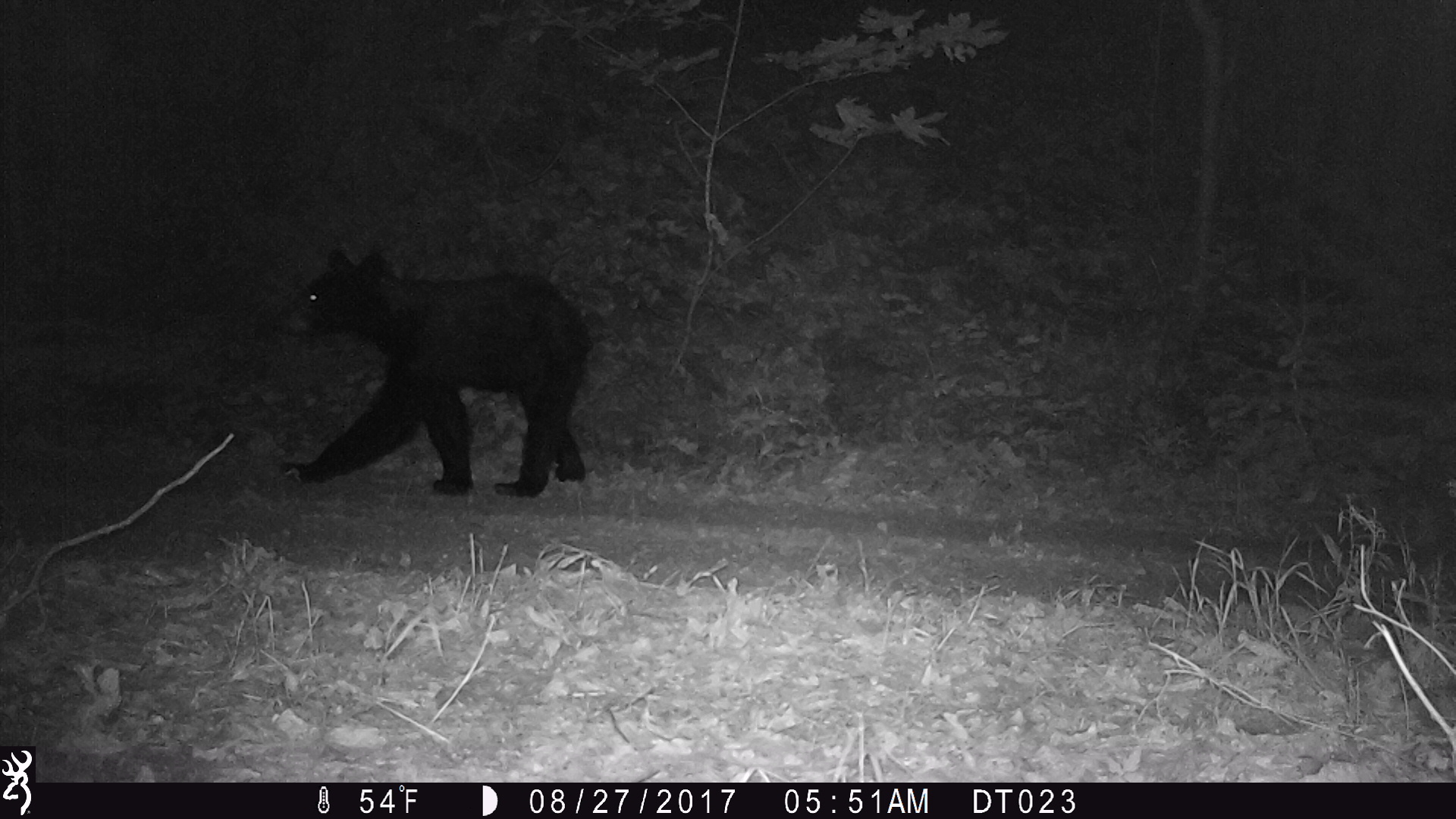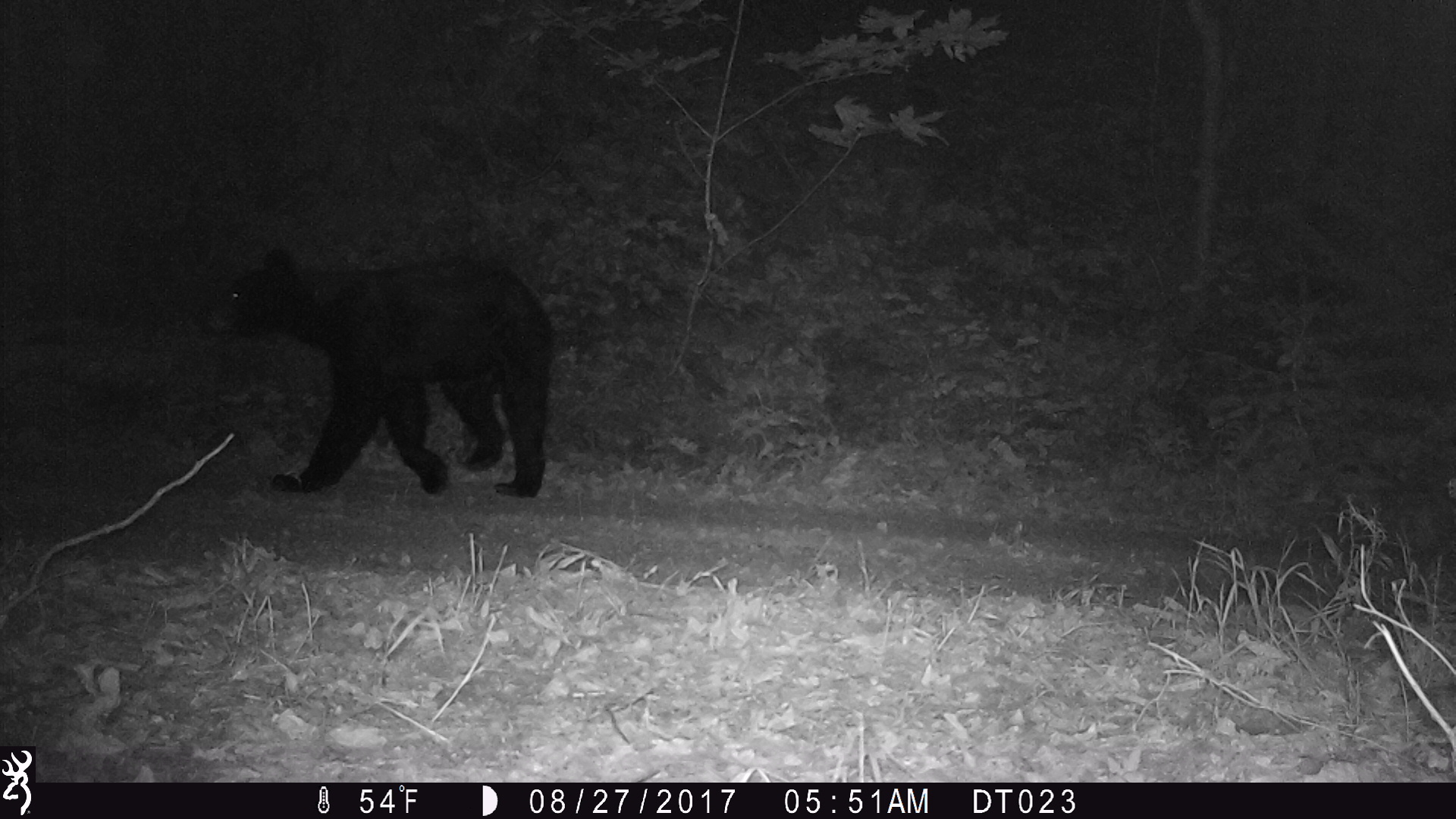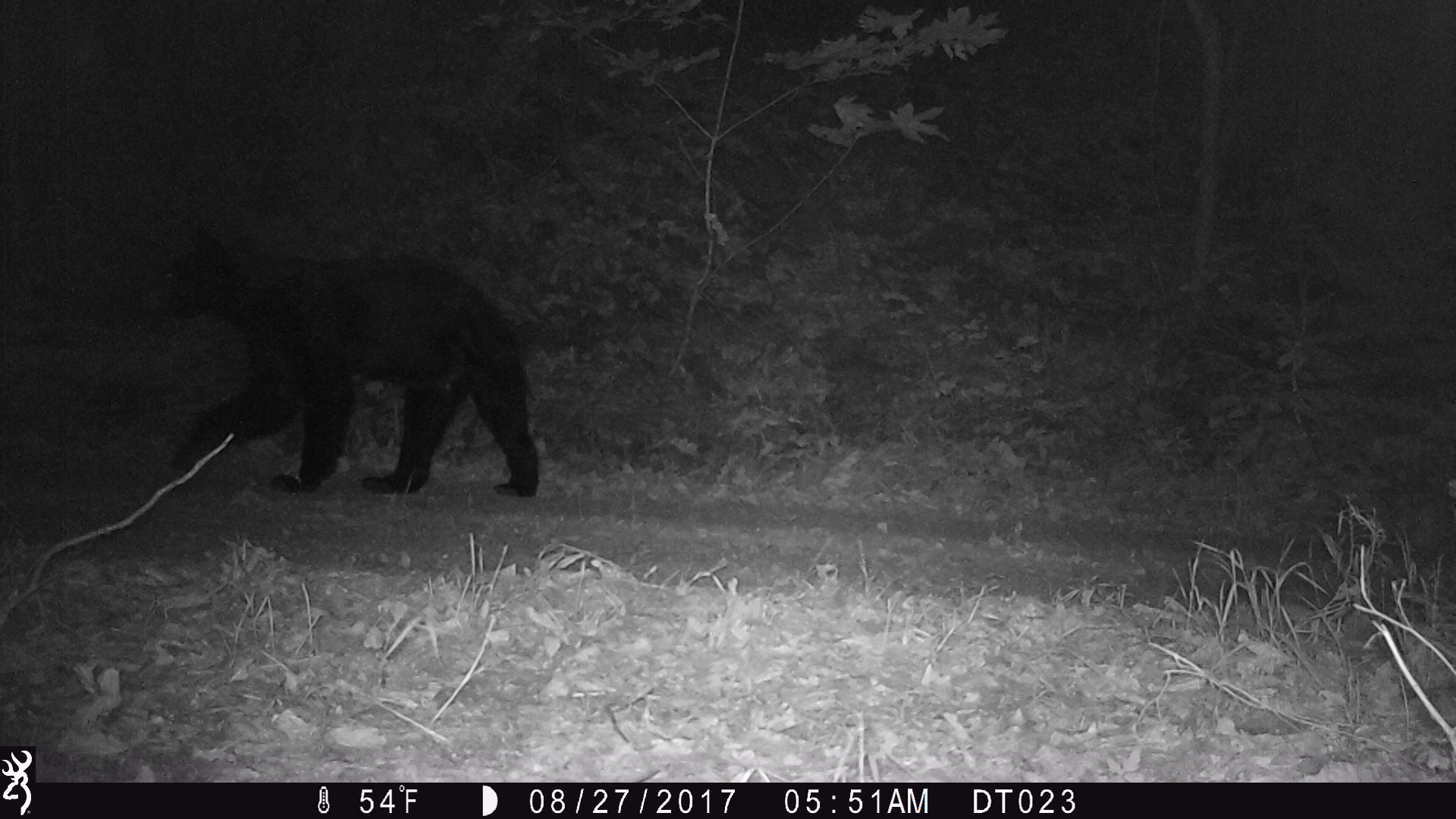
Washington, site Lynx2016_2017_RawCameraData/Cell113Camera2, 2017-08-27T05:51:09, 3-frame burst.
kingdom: Animalia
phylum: Chordata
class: Mammalia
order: Carnivora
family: Ursidae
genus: Ursus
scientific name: Ursus americanus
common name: american black bear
Ursus americanus (american black bear). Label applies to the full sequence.